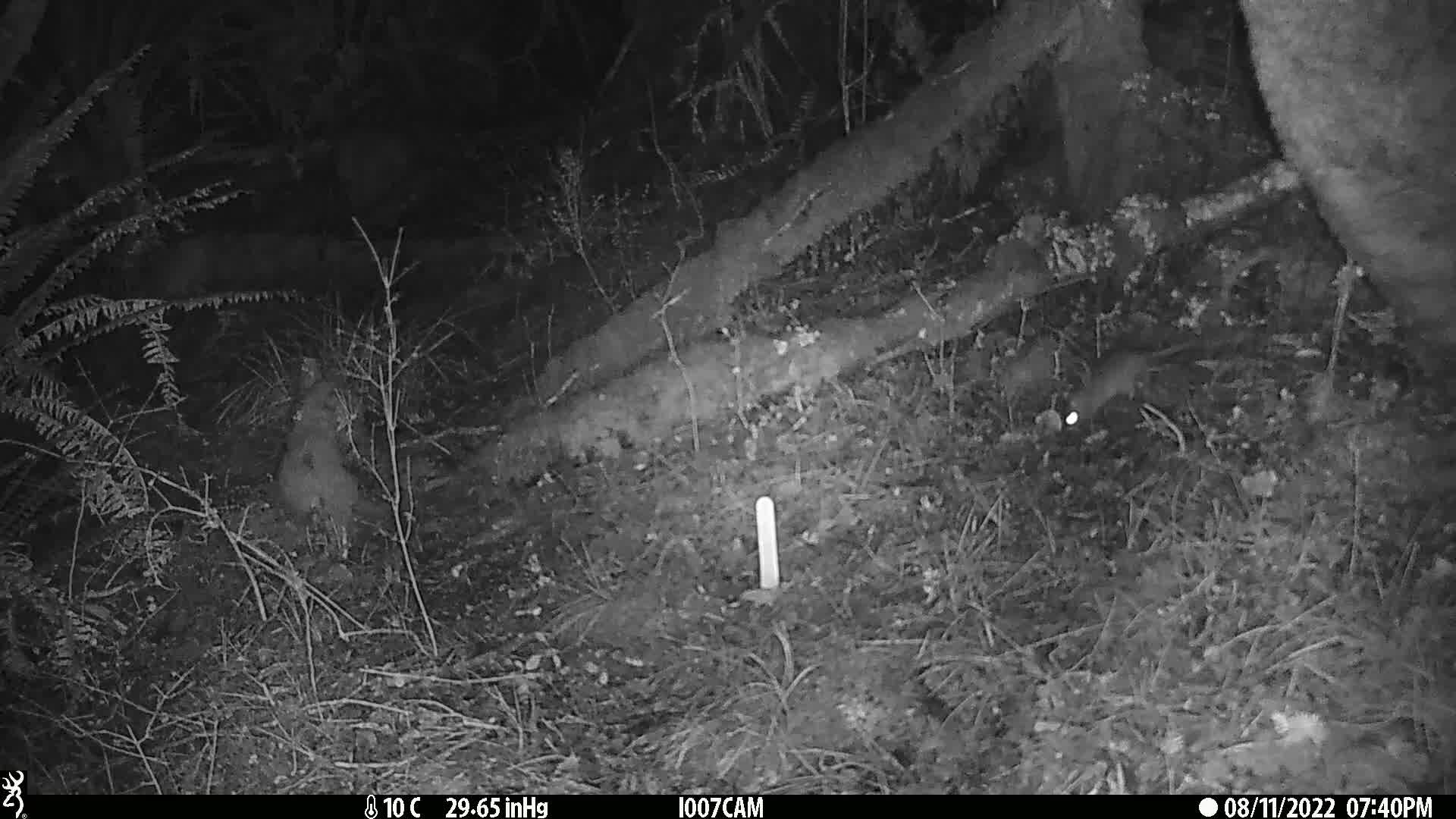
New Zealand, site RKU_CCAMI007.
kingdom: Animalia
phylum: Chordata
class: Mammalia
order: Rodentia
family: Muridae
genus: Rattus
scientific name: Rattus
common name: rat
Rat (Rattus).